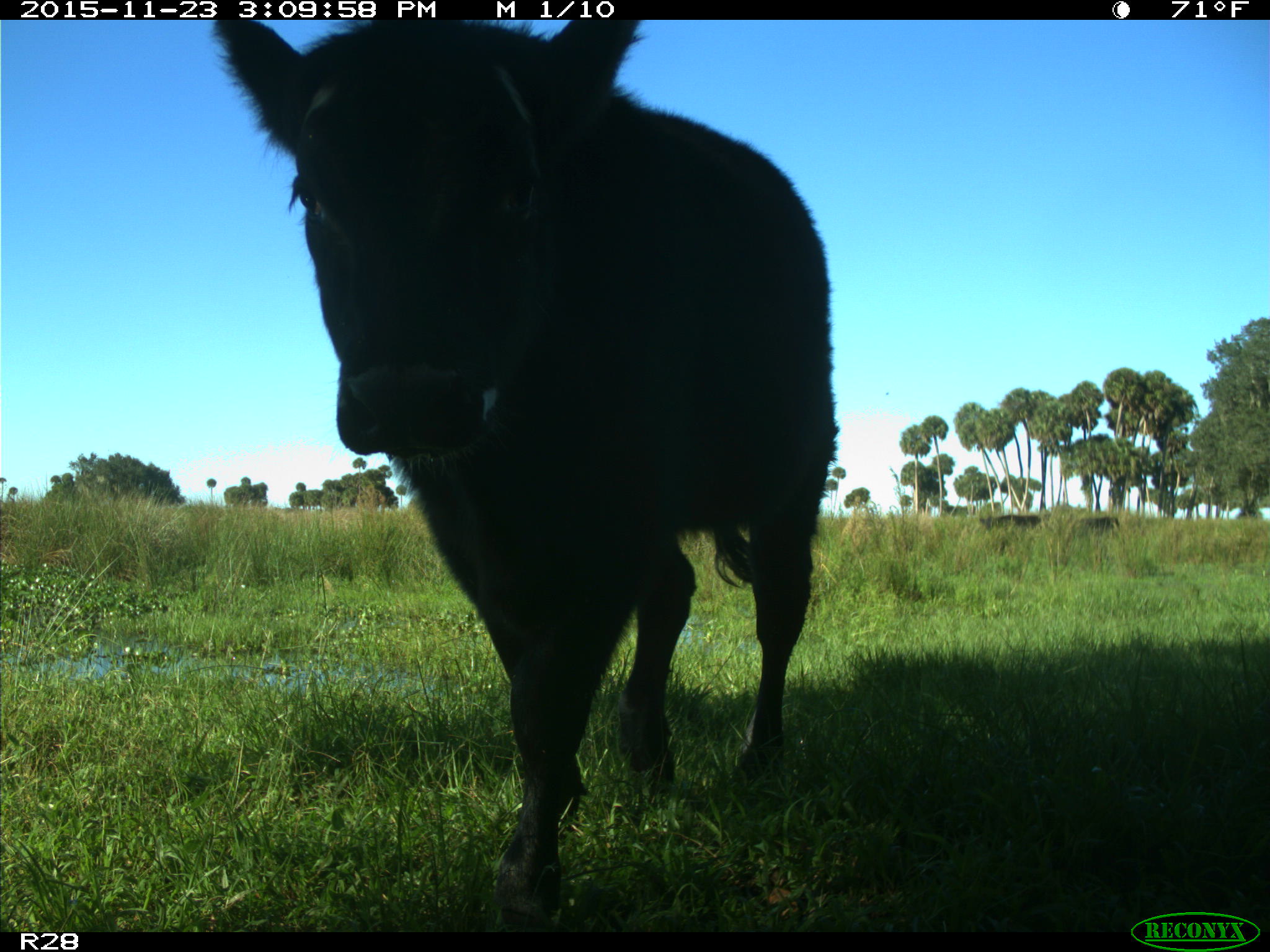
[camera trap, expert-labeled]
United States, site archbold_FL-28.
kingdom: Animalia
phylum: Chordata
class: Mammalia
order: Artiodactyla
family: Bovidae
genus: Bos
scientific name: Bos taurus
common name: domestic cow